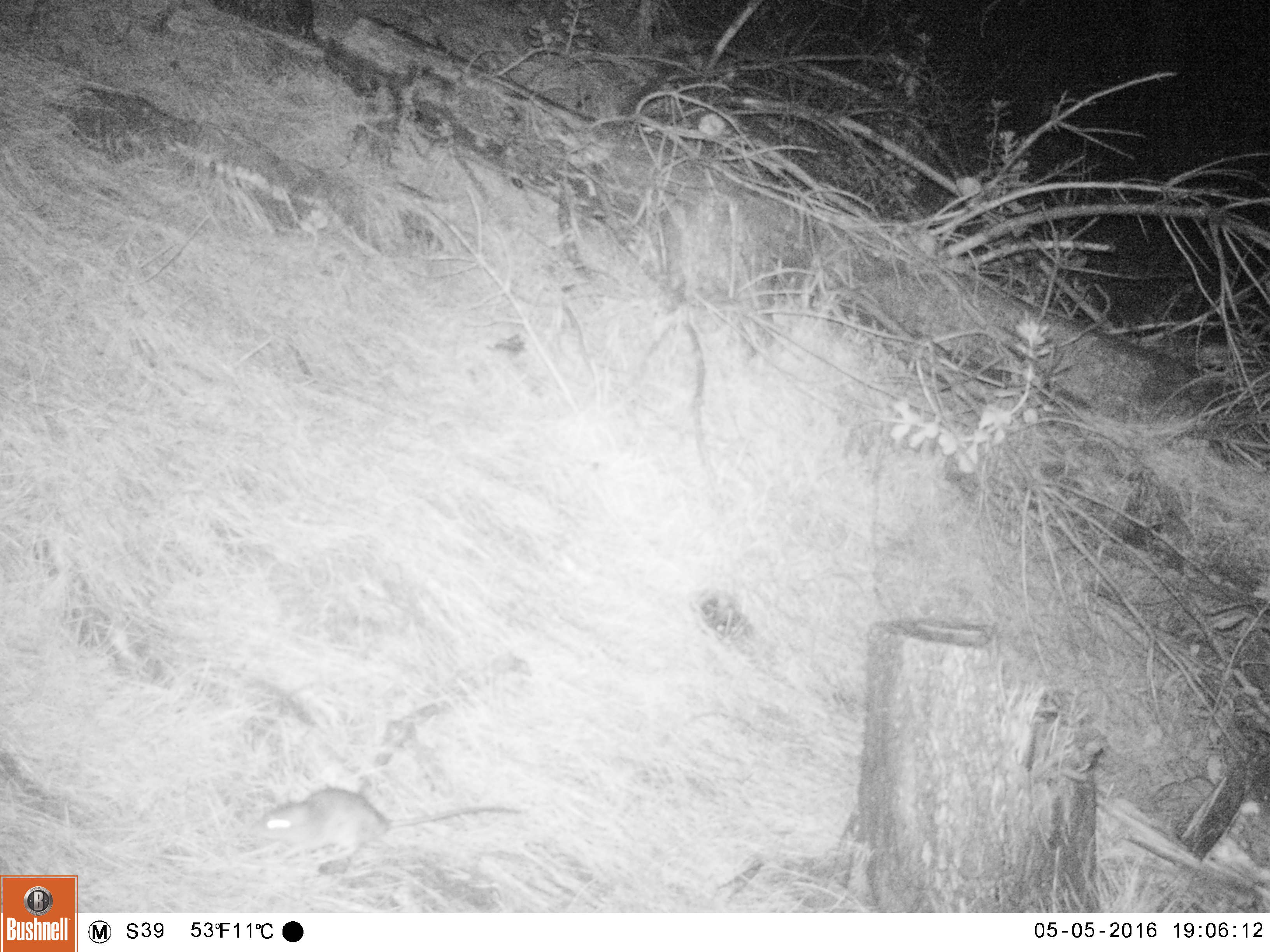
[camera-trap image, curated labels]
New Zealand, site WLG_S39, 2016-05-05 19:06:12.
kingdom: Animalia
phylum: Chordata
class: Mammalia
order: Rodentia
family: Muridae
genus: Rattus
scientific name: Rattus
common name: rat